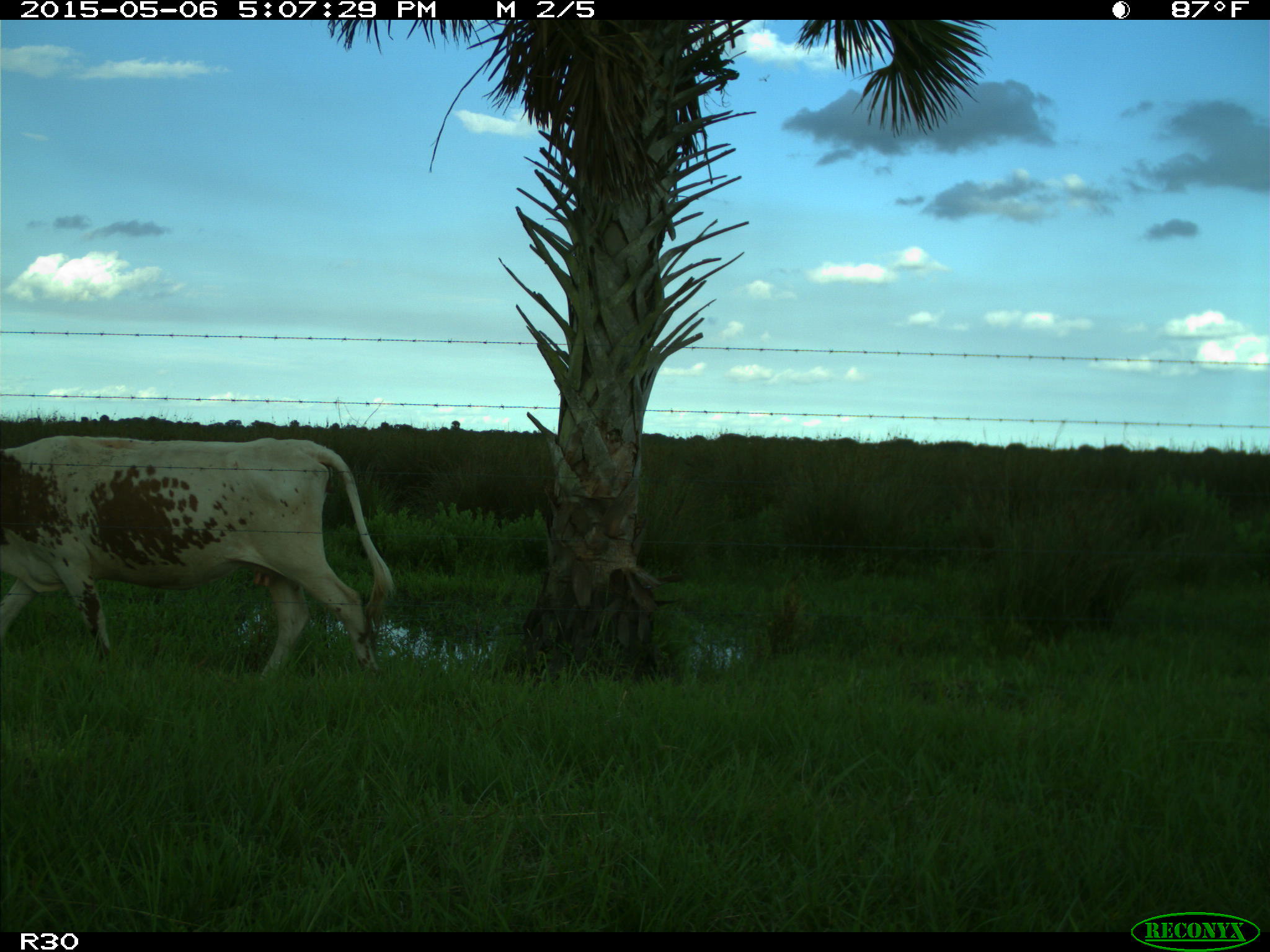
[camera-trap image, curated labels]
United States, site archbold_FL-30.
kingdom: Animalia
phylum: Chordata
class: Mammalia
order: Artiodactyla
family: Bovidae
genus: Bos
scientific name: Bos taurus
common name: domestic cow